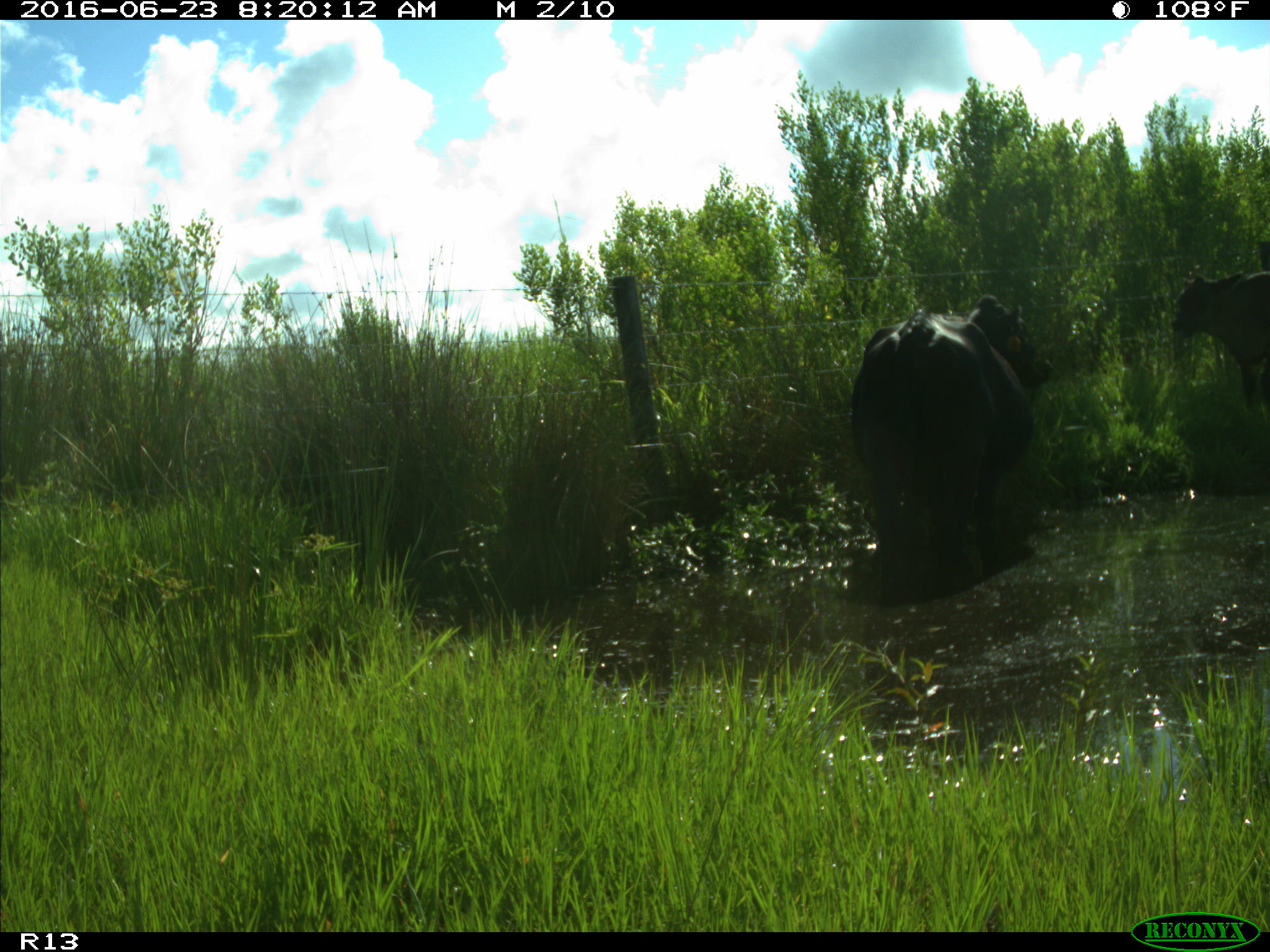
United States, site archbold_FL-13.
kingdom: Animalia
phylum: Chordata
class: Mammalia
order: Artiodactyla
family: Bovidae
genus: Bos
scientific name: Bos taurus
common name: domestic cow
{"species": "Bos taurus (domestic cow)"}